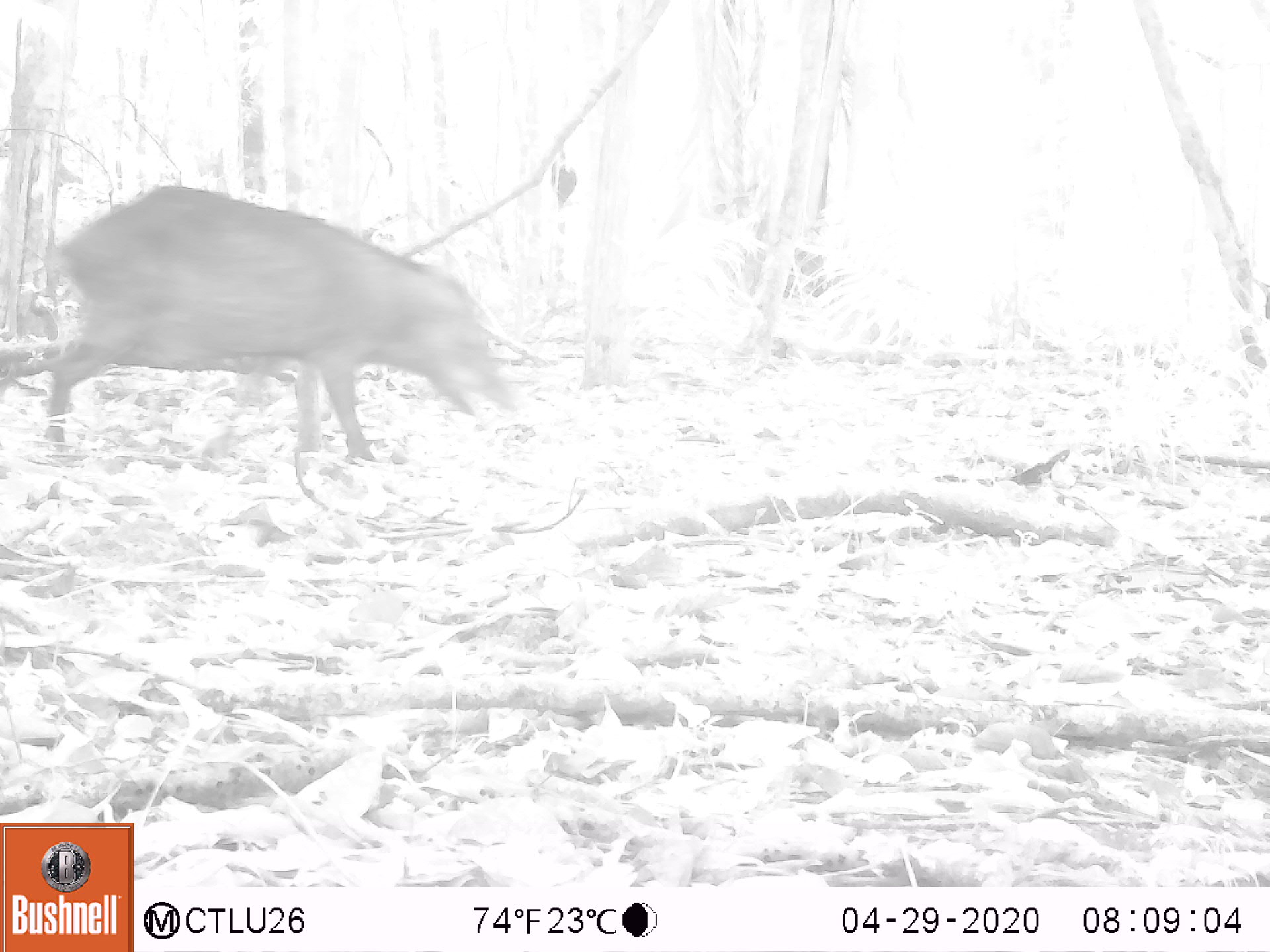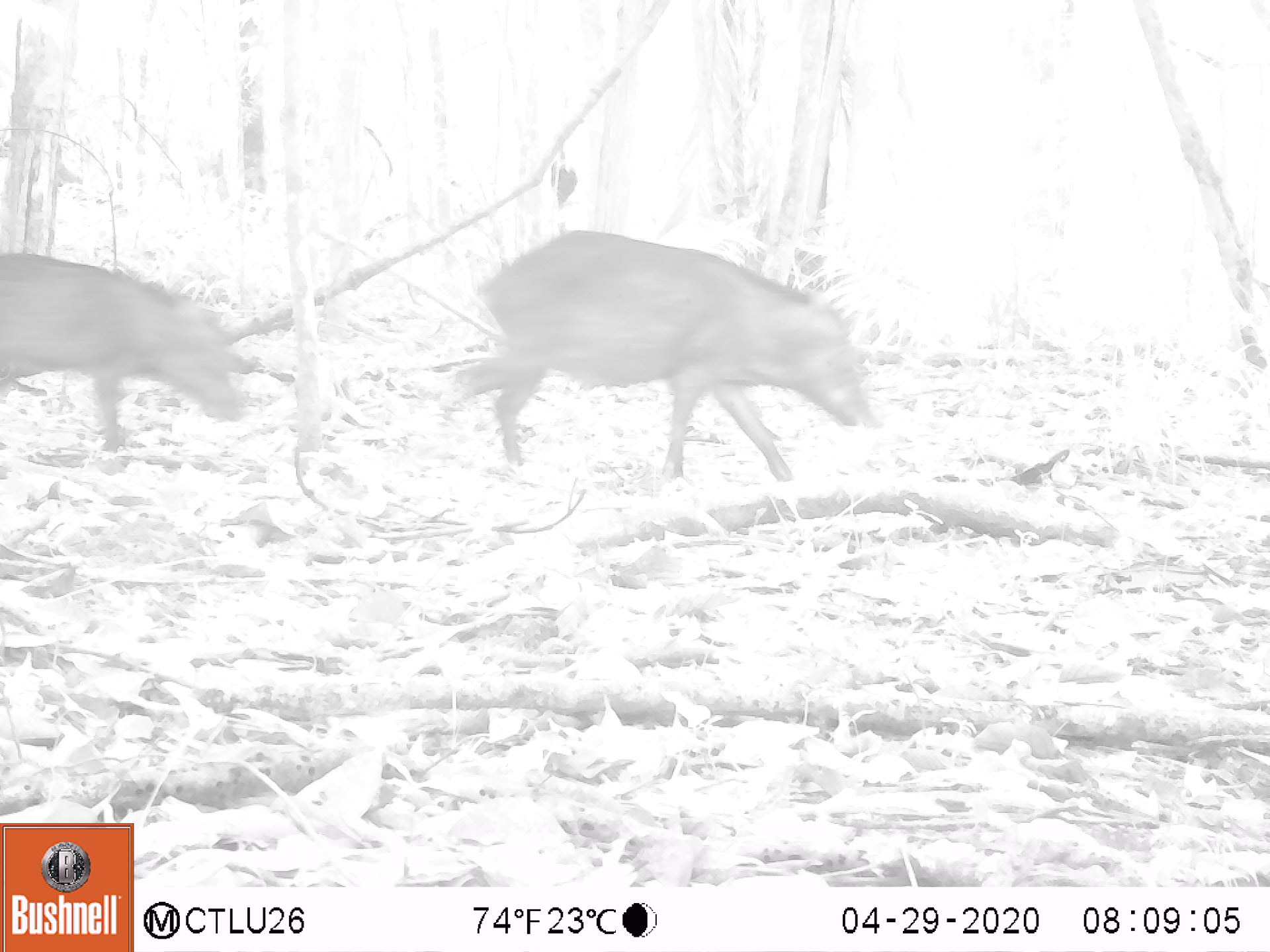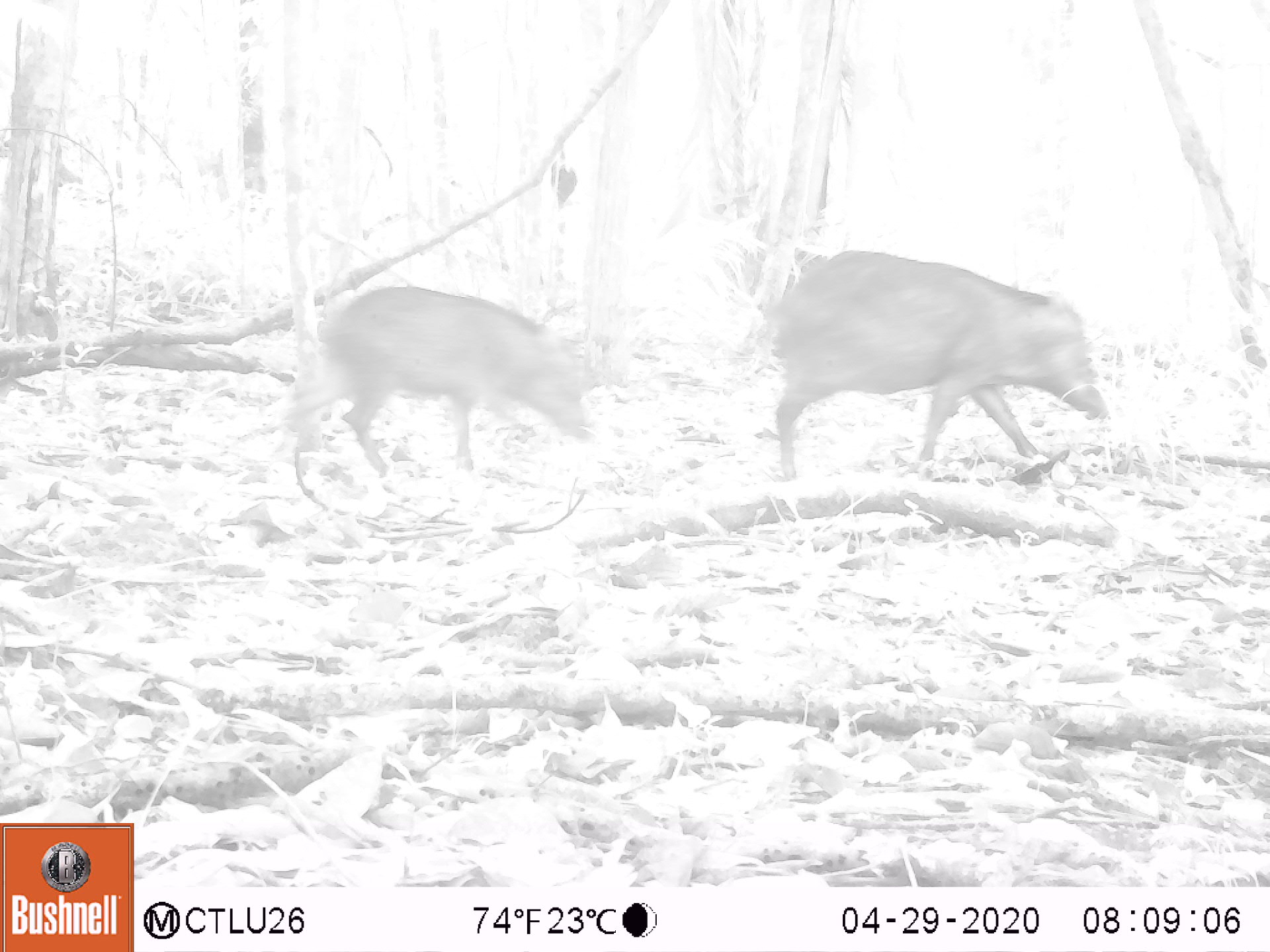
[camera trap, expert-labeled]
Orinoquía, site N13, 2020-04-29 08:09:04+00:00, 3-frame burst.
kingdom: Animalia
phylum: Chordata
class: Mammalia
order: Artiodactyla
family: Tayassuidae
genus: Pecari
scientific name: Pecari tajacu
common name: collared peccary